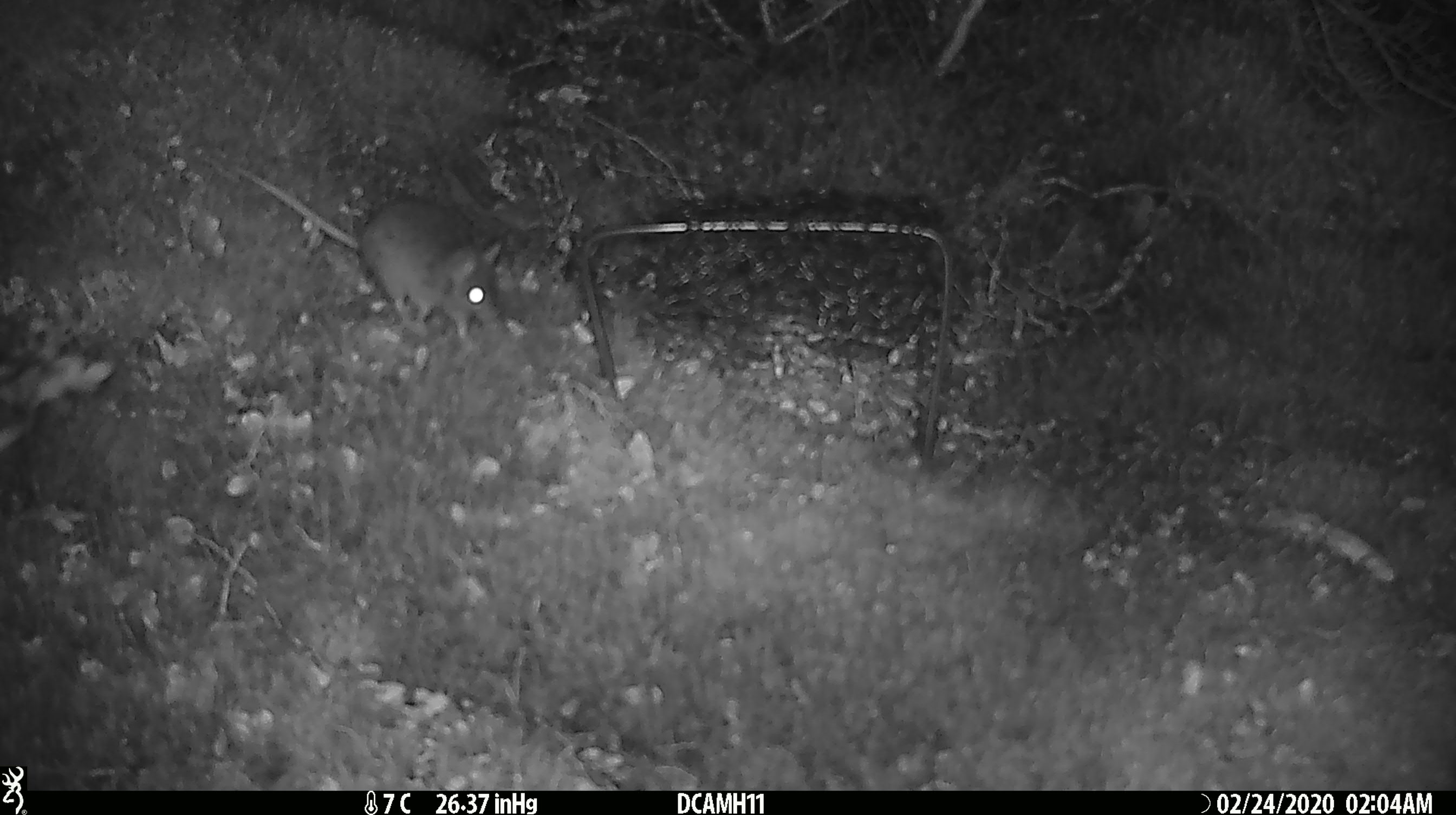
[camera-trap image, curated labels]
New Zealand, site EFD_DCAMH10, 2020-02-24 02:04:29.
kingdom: Animalia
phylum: Chordata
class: Mammalia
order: Rodentia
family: Muridae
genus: Mus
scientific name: Mus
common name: mouse